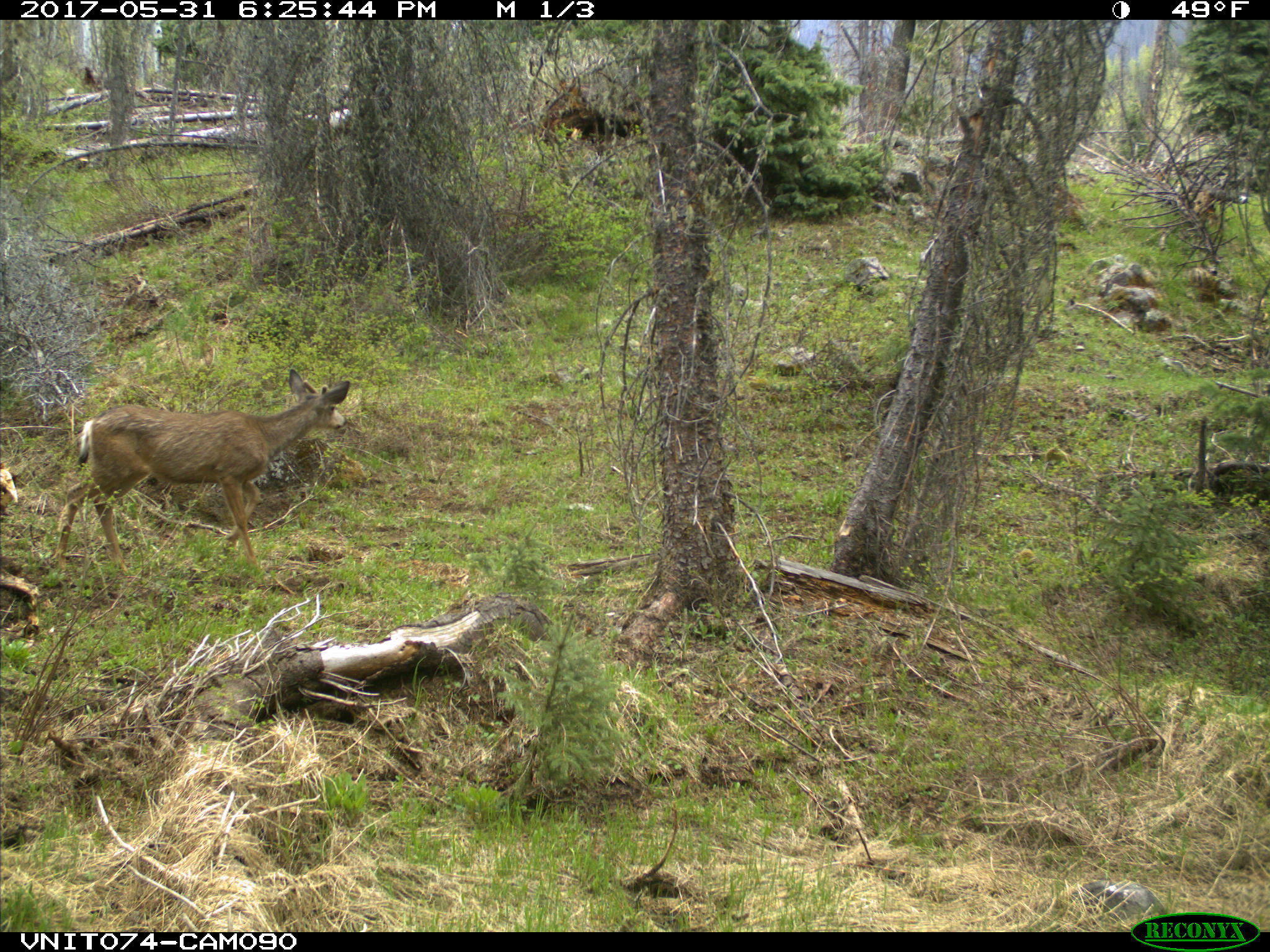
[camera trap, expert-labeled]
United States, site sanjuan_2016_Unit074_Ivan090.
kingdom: Animalia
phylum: Chordata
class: Mammalia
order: Artiodactyla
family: Cervidae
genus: Odocoileus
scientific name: Odocoileus hemionus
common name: mule deer